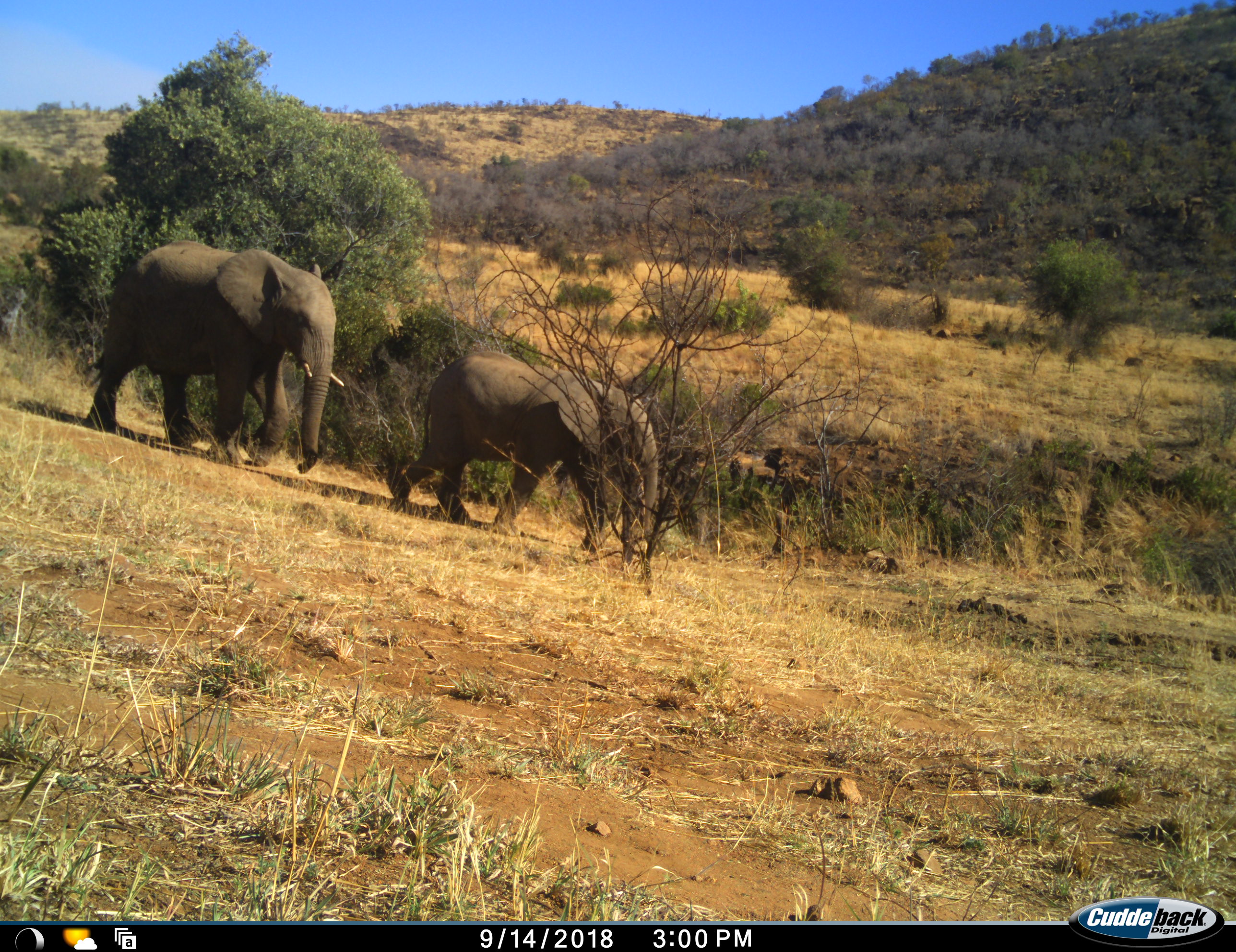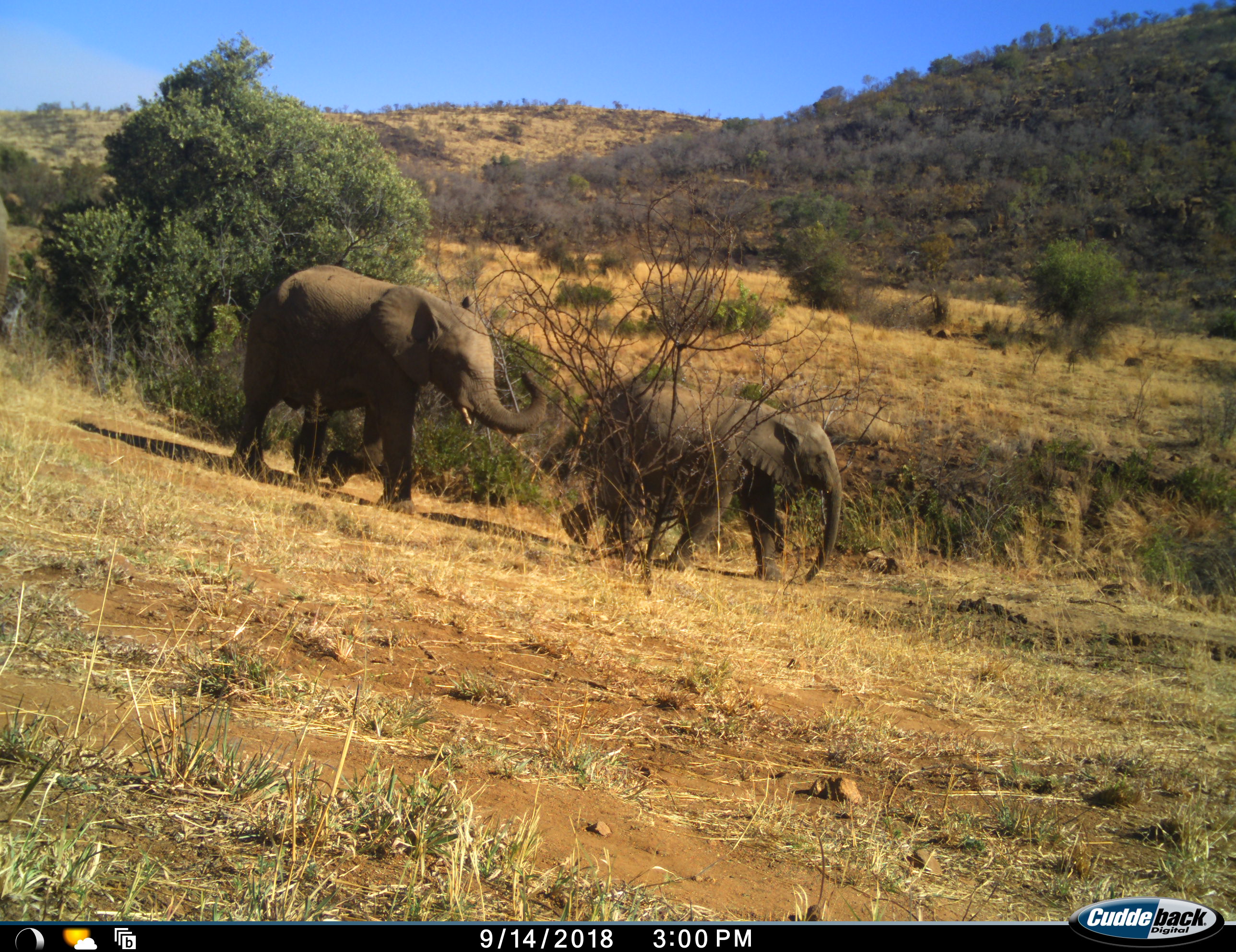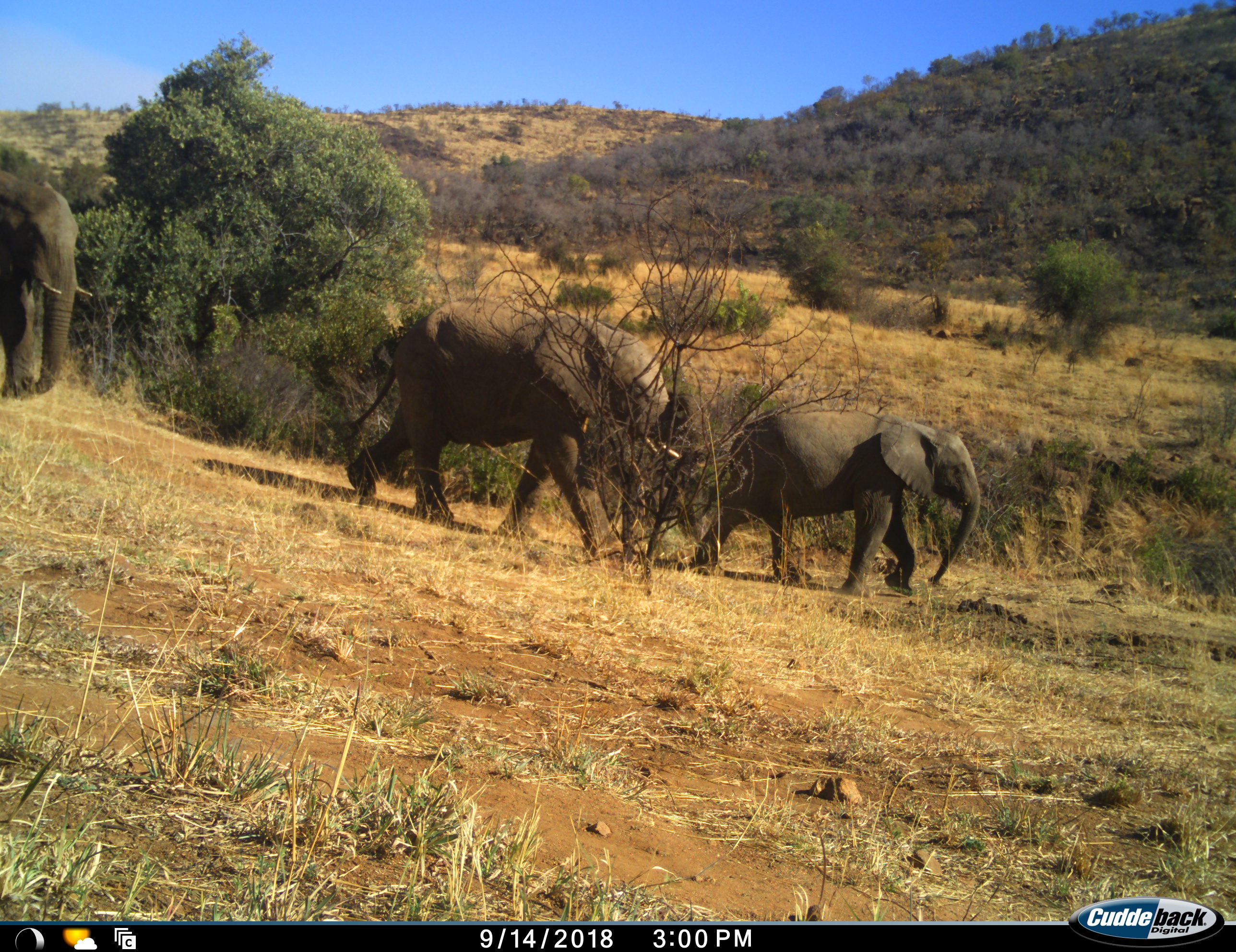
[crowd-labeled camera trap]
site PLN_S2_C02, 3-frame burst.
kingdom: Animalia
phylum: Chordata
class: Mammalia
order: Proboscidea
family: Elephantidae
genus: Loxodonta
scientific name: Loxodonta africana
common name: african bush elephant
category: elephant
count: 3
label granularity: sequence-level